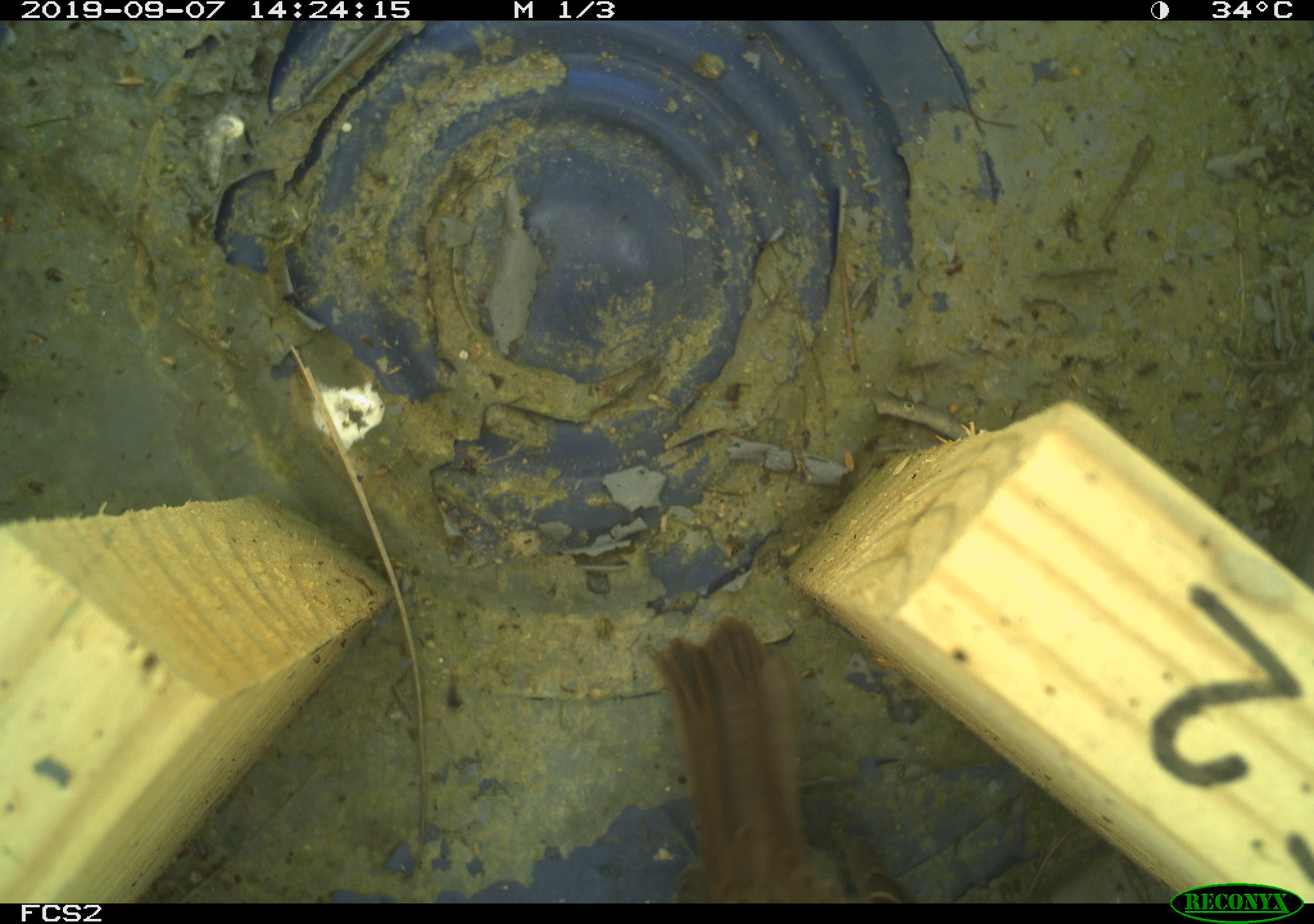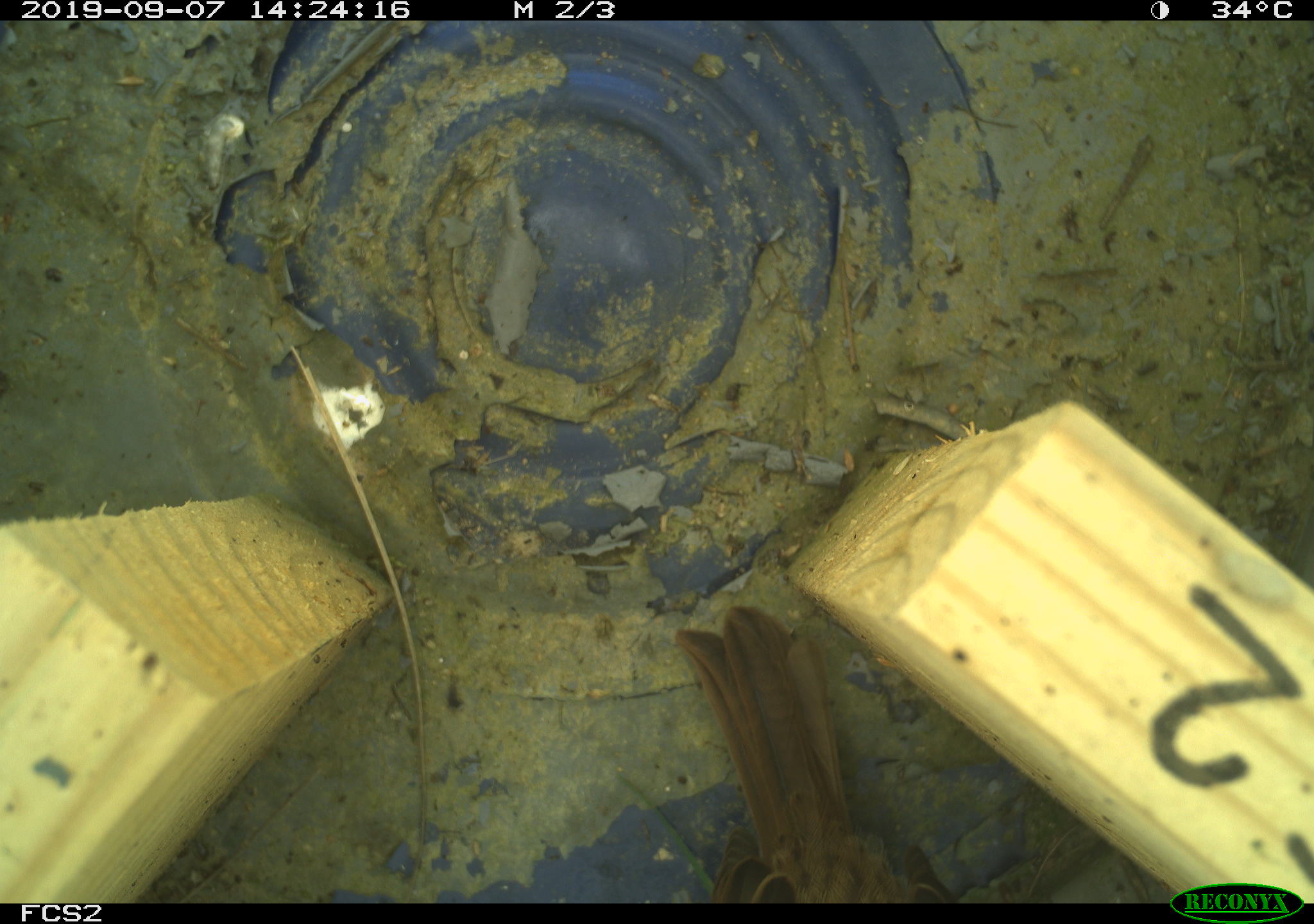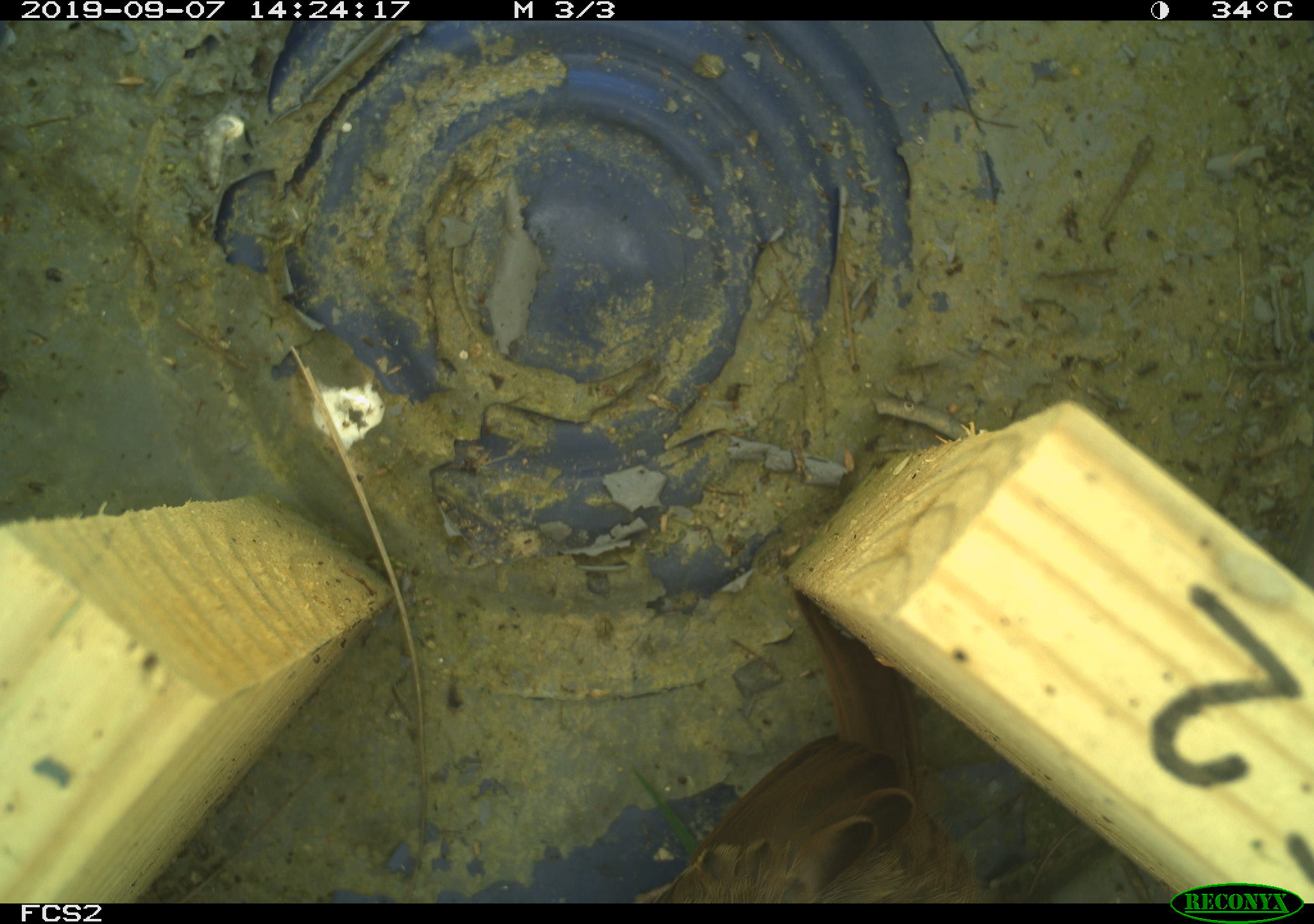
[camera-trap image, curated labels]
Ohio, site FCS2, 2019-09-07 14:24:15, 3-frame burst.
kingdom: Animalia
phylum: Chordata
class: Aves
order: Passeriformes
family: Passerellidae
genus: Melospiza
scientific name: Melospiza melodia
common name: song sparrow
Song sparrow (Melospiza melodia).